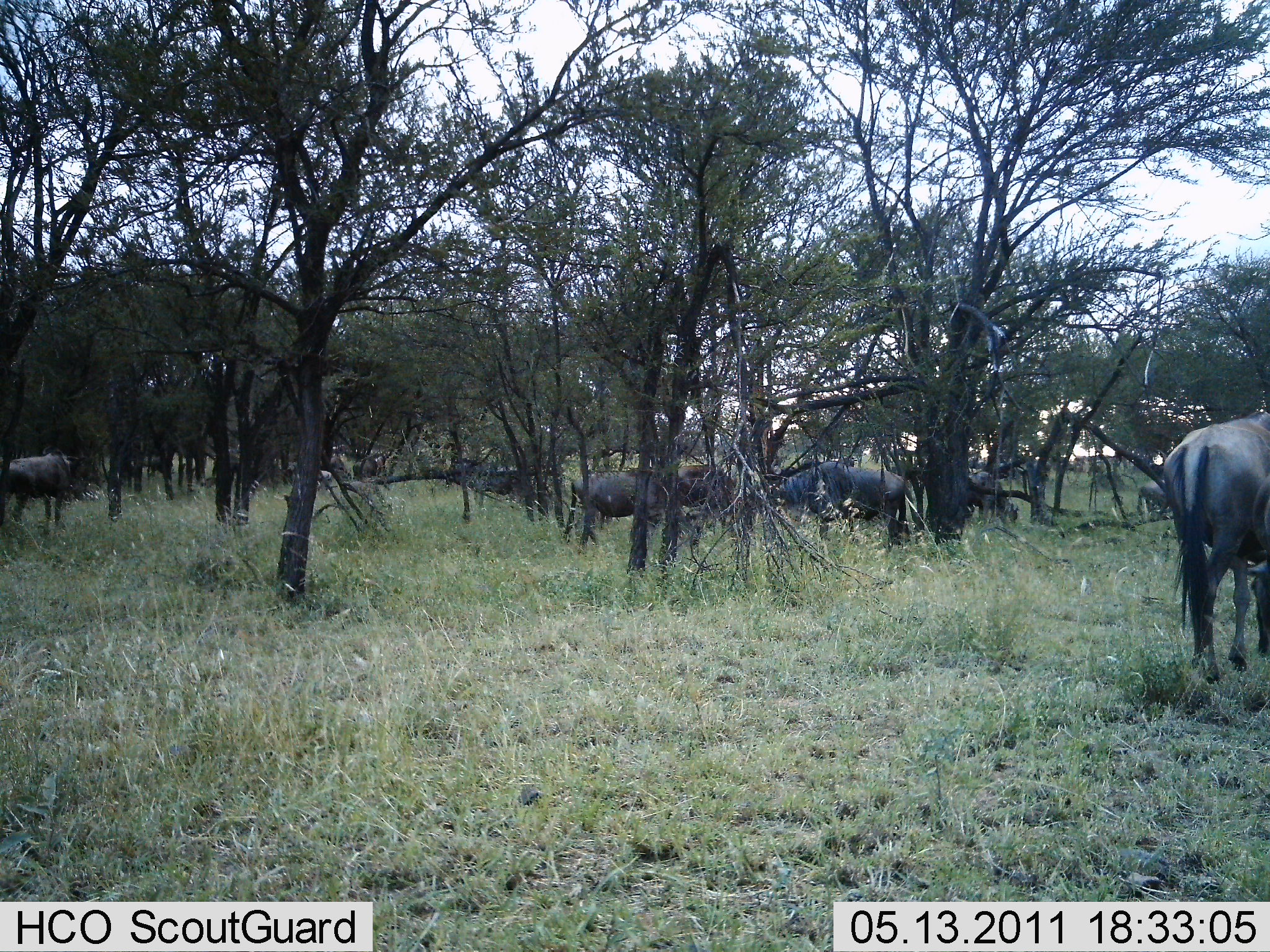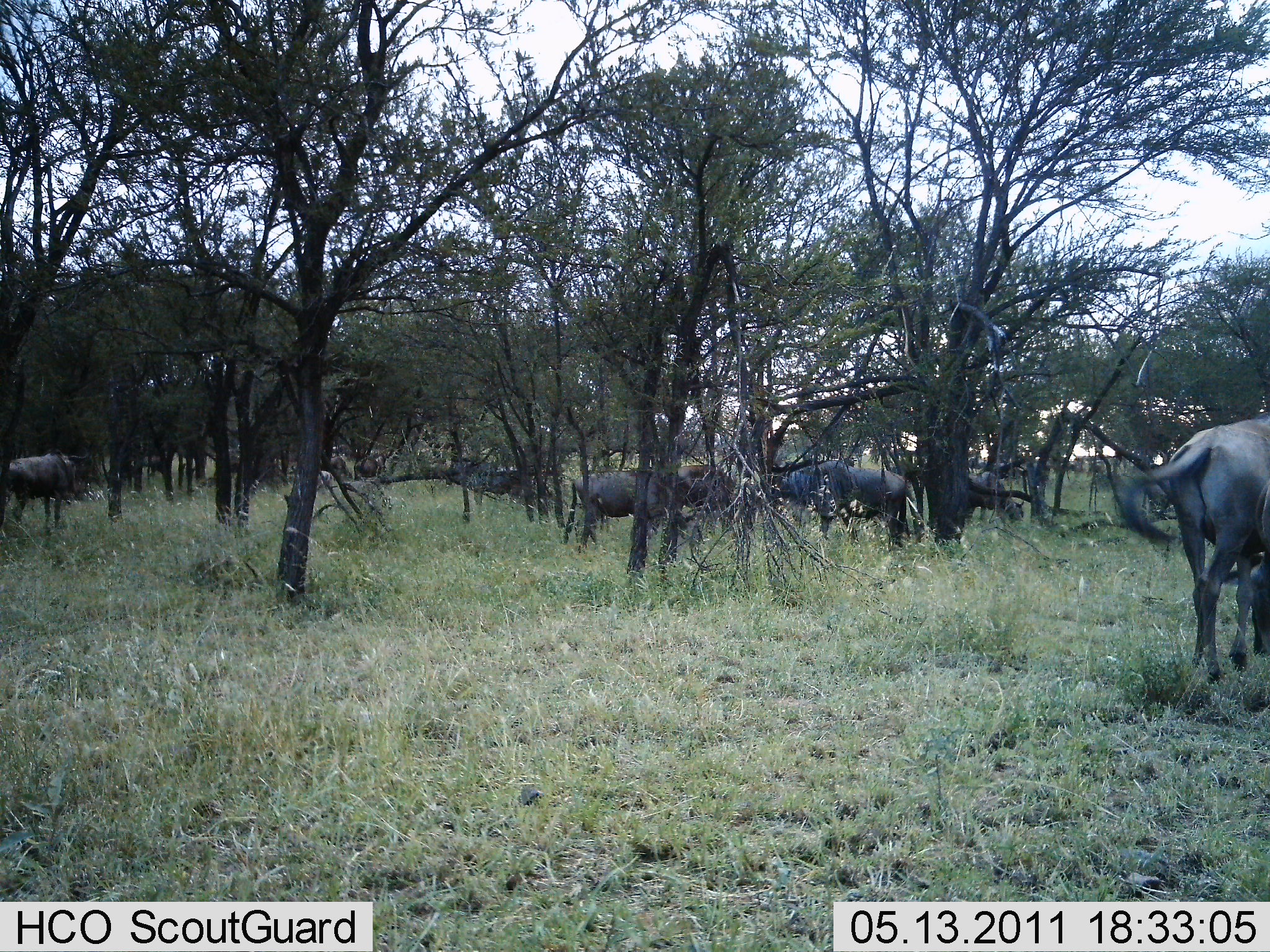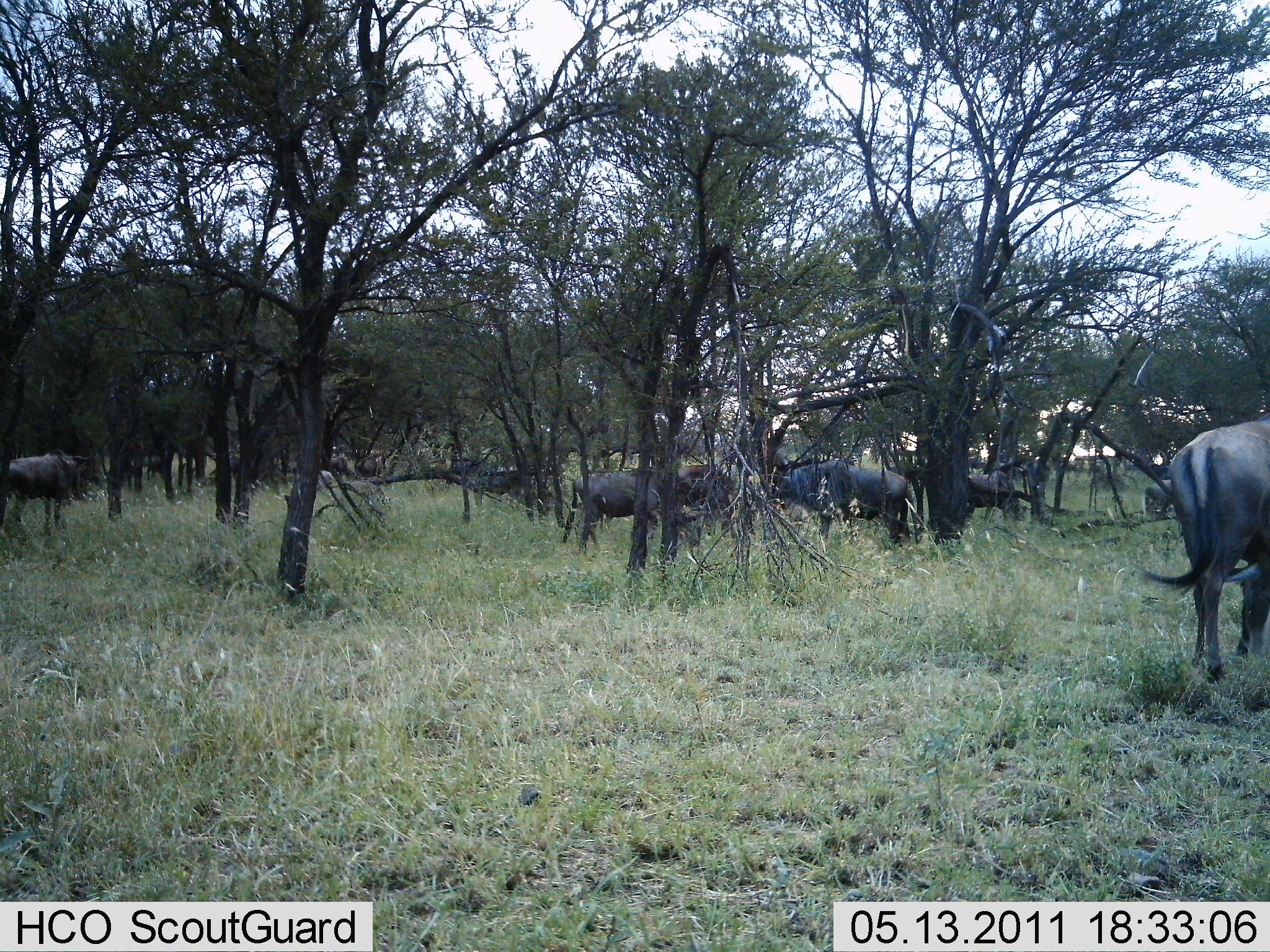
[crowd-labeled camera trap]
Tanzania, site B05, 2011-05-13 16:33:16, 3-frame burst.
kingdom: Animalia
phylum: Chordata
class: Mammalia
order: Artiodactyla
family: Bovidae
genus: Connochaetes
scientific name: Connochaetes taurinus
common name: blue wildebeest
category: wildebeest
Wildebeest (blue wildebeest) (Connochaetes taurinus), count 7. Behavior (volunteer vote fractions): standing 73%, resting 0%, moving 27%, interacting 0%. Young present (vote fraction): 0%. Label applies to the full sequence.